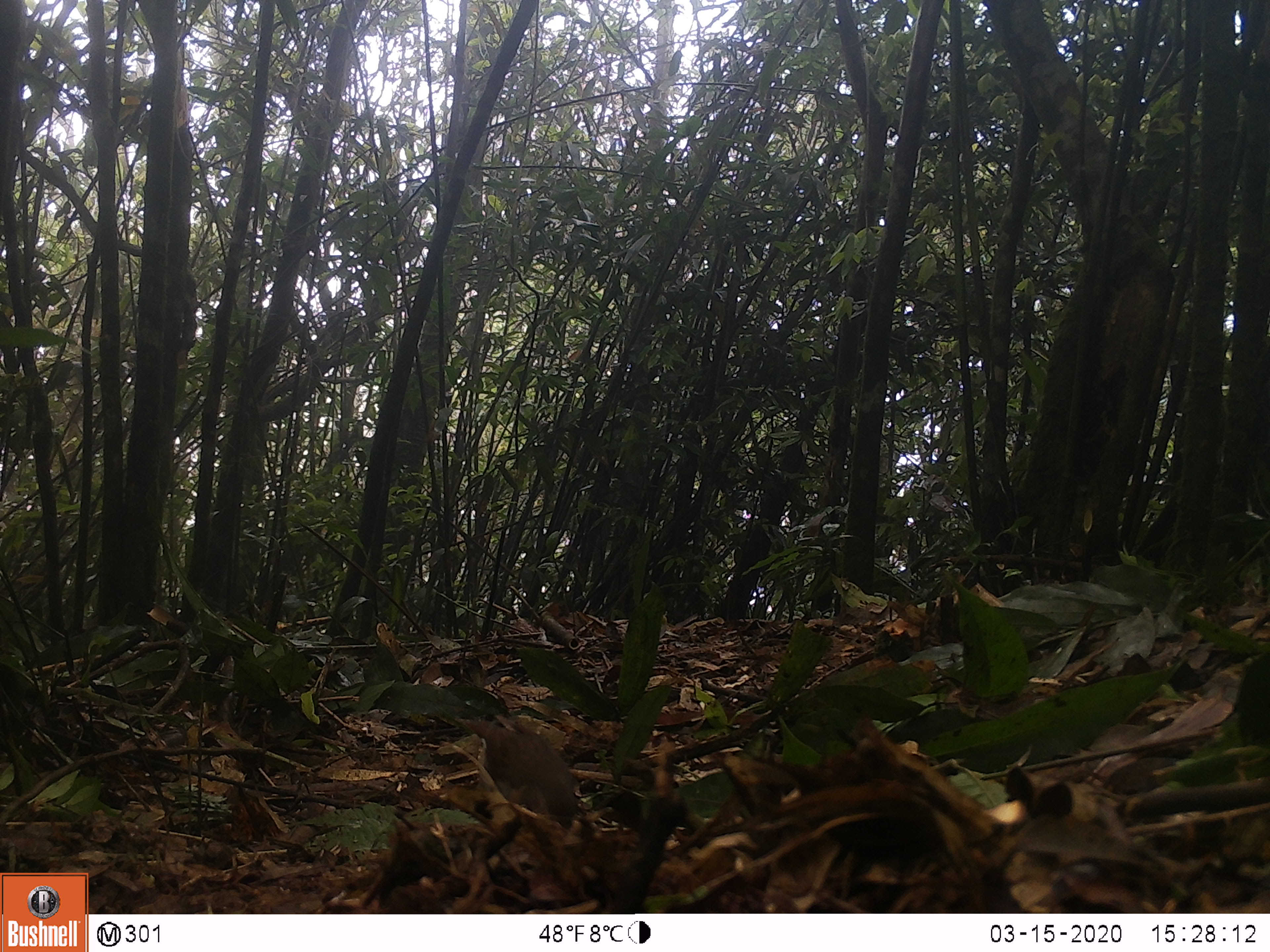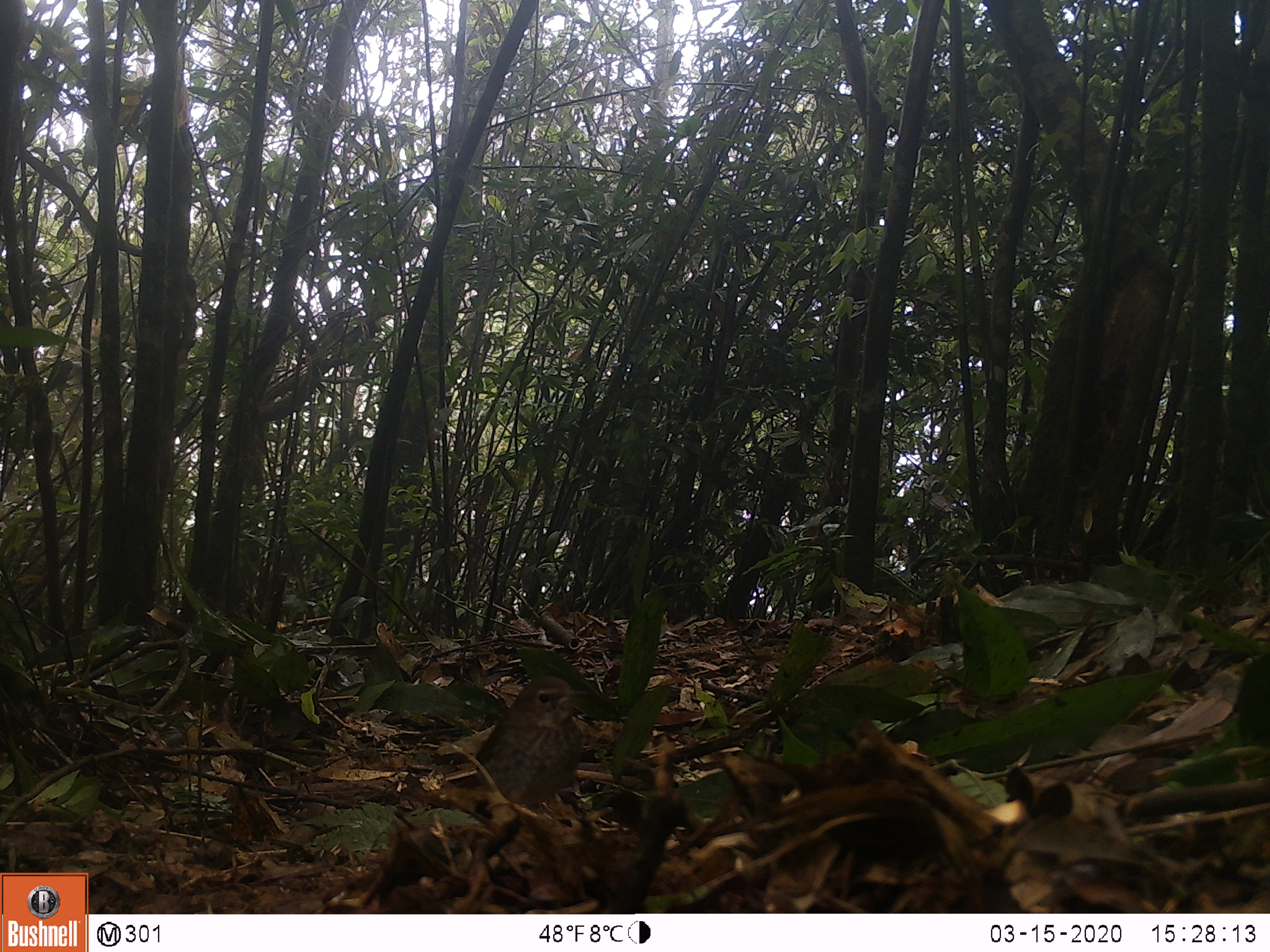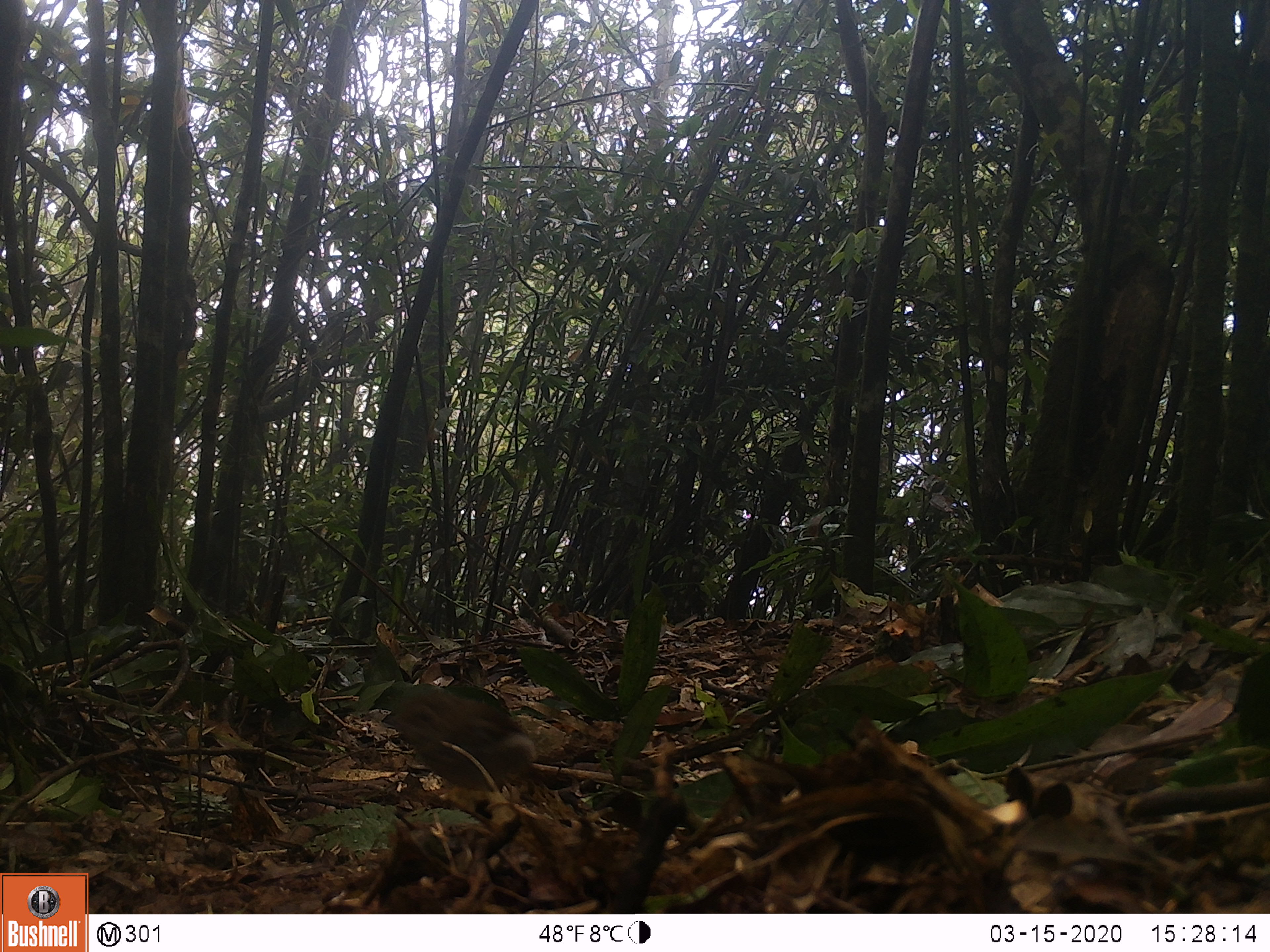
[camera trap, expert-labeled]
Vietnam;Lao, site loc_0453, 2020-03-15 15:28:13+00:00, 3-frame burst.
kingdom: Animalia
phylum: Chordata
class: Aves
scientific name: Aves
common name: bird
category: unidentified bird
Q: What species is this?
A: Unidentified bird (bird) (Aves).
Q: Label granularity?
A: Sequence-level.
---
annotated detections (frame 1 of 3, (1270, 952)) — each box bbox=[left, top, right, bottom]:
unidentified bird: bbox=[457, 718, 579, 822]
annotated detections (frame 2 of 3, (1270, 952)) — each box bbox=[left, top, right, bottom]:
unidentified bird: bbox=[473, 676, 588, 829]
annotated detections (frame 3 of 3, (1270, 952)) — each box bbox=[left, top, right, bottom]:
unidentified bird: bbox=[381, 686, 538, 792]